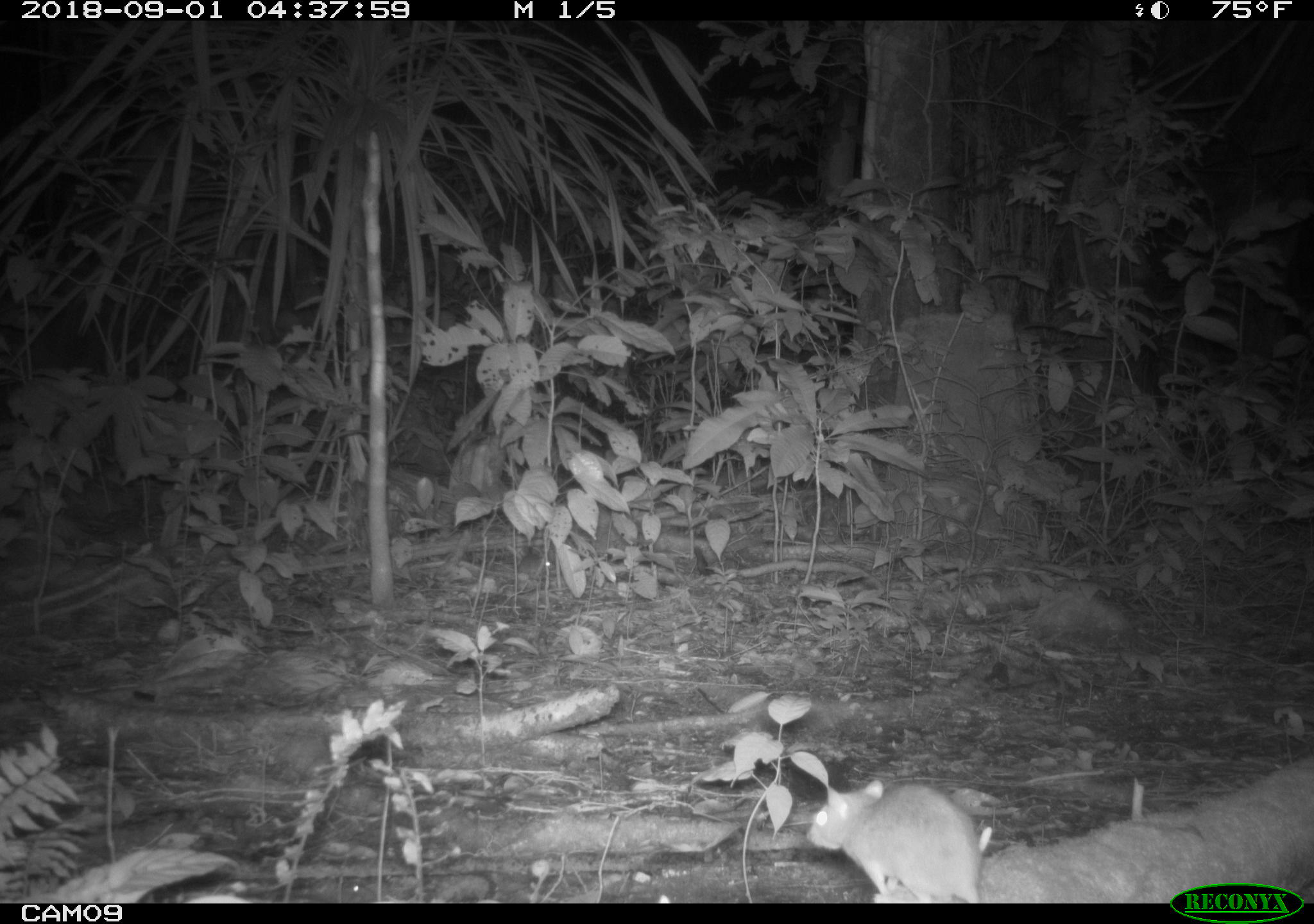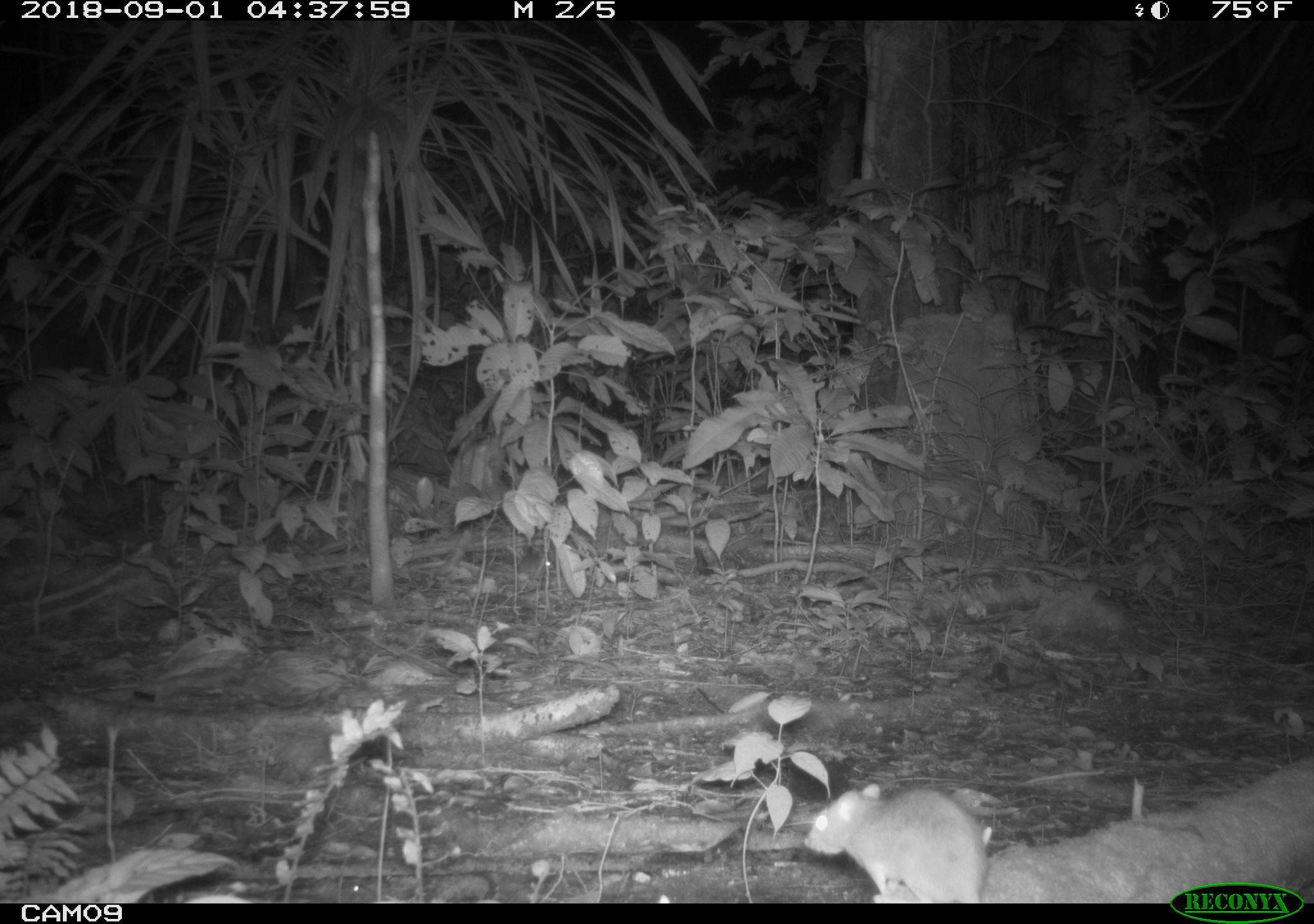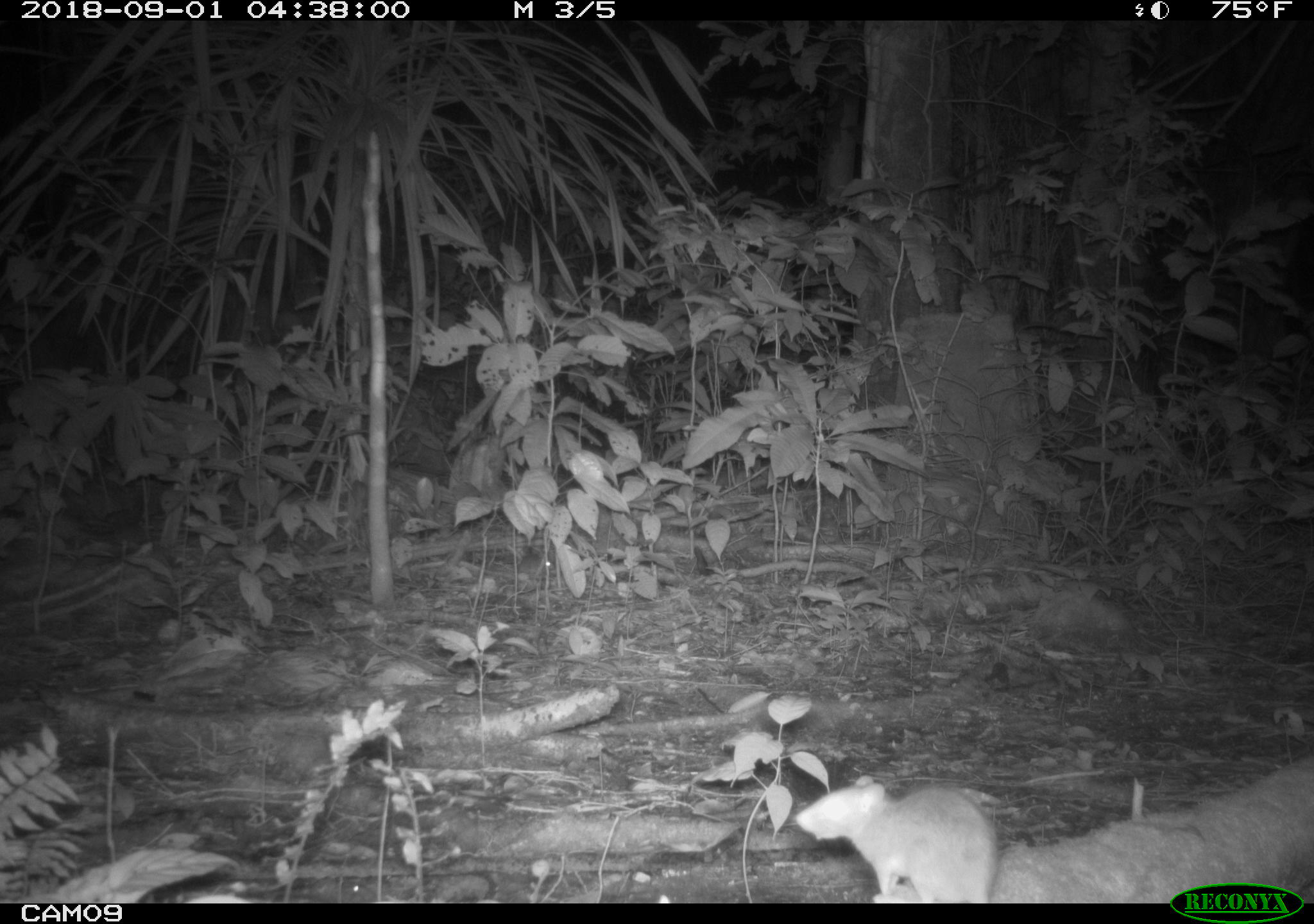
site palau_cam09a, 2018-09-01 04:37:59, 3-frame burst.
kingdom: Animalia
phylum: Chordata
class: Mammalia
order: Rodentia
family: Muridae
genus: Rattus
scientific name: Rattus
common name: rat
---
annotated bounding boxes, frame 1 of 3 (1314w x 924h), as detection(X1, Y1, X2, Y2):
rat: detection(801, 769, 1004, 902)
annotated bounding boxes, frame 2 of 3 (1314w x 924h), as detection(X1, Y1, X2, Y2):
rat: detection(789, 765, 1002, 910)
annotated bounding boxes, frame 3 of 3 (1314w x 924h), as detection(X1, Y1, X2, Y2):
rat: detection(793, 773, 1016, 902)